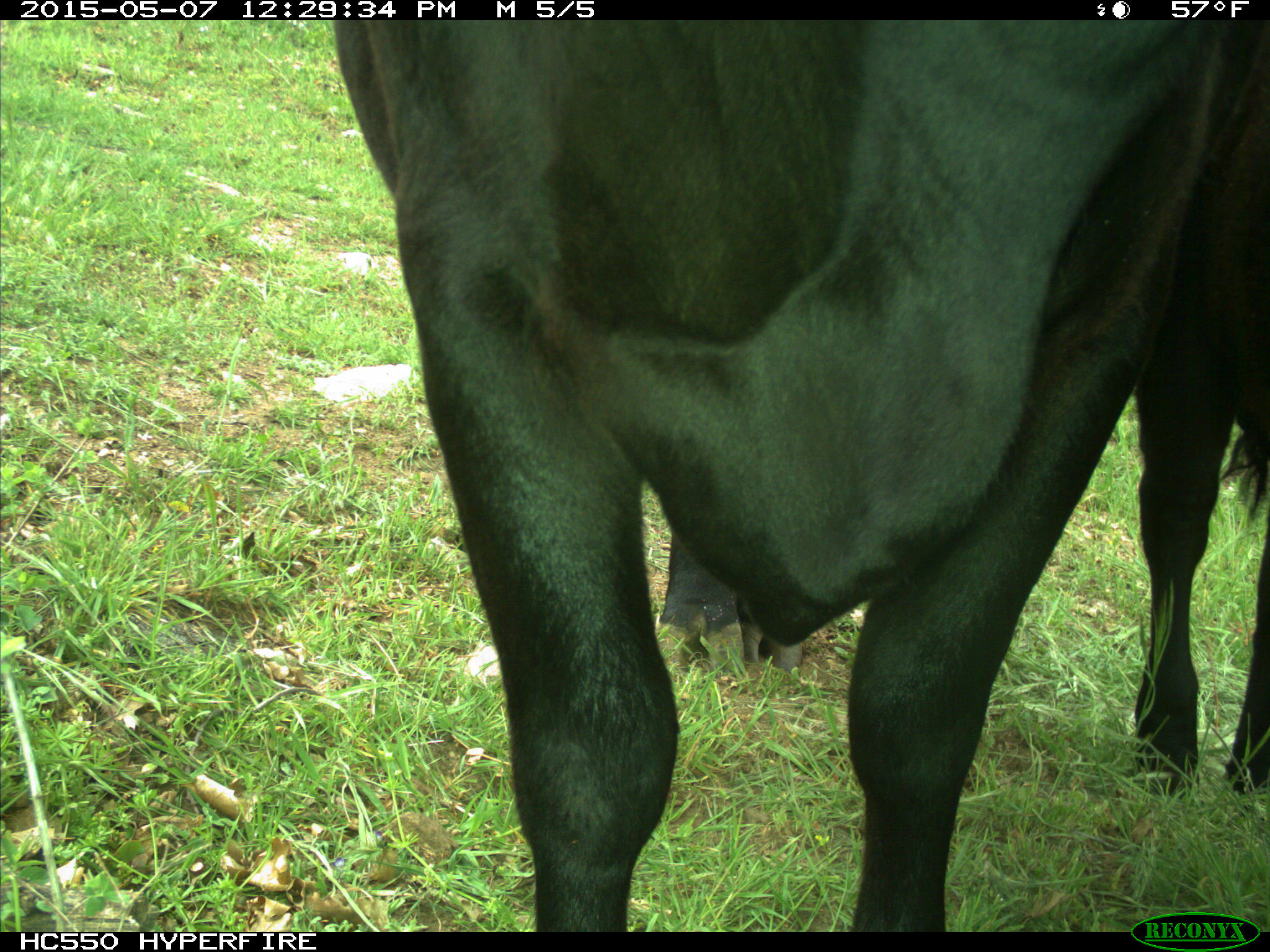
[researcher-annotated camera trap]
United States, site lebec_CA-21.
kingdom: Animalia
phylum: Chordata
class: Mammalia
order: Artiodactyla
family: Bovidae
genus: Bos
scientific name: Bos taurus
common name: domestic cow